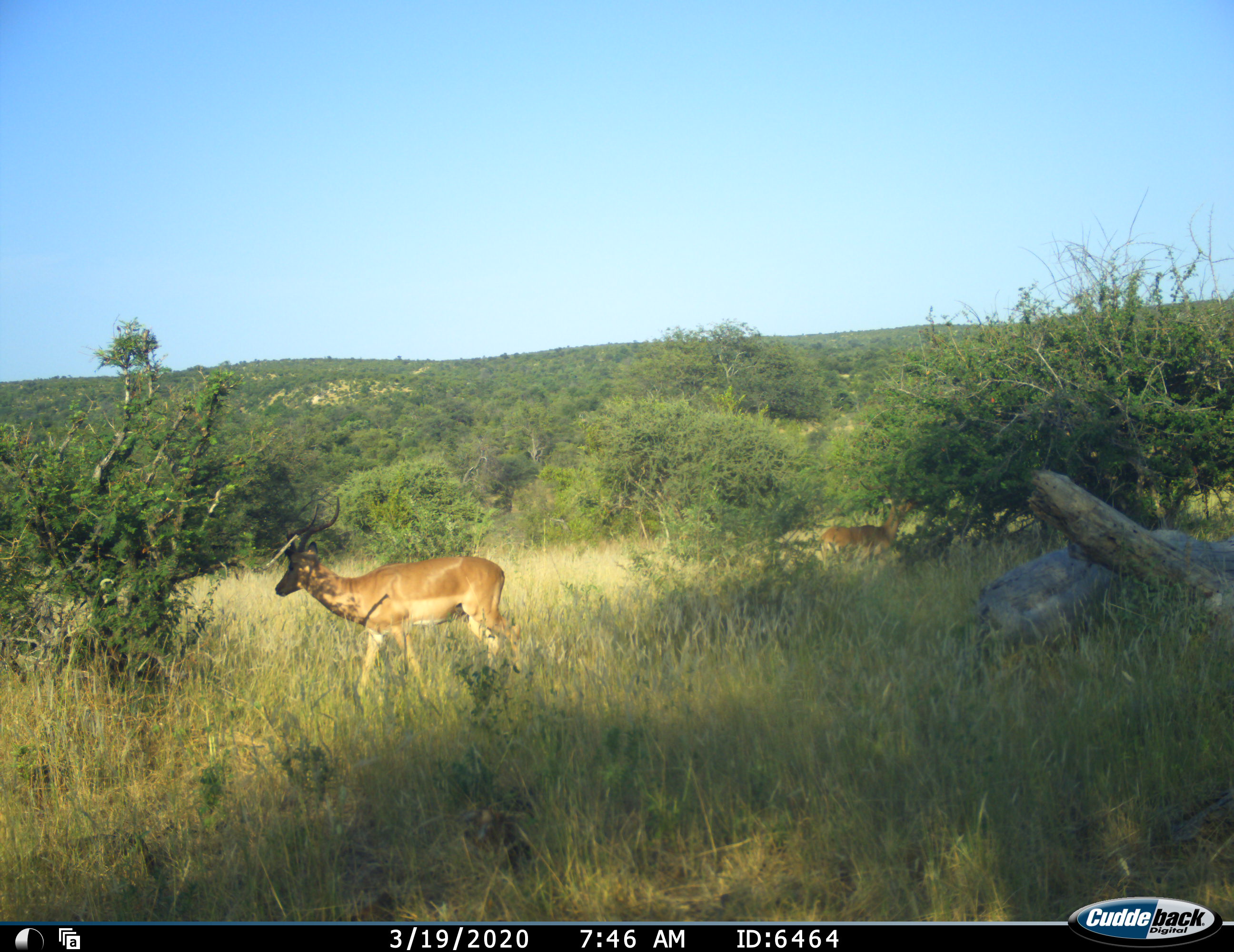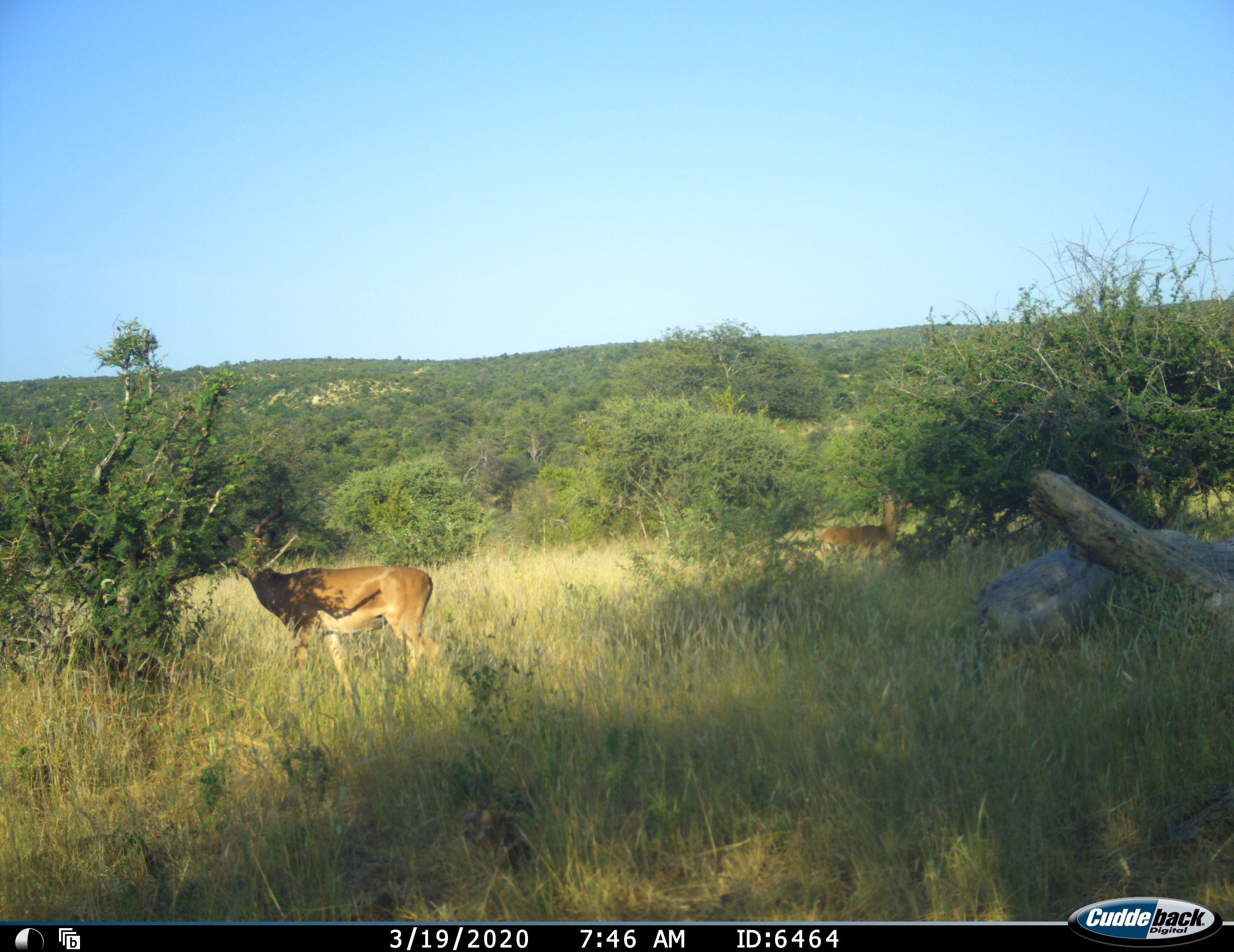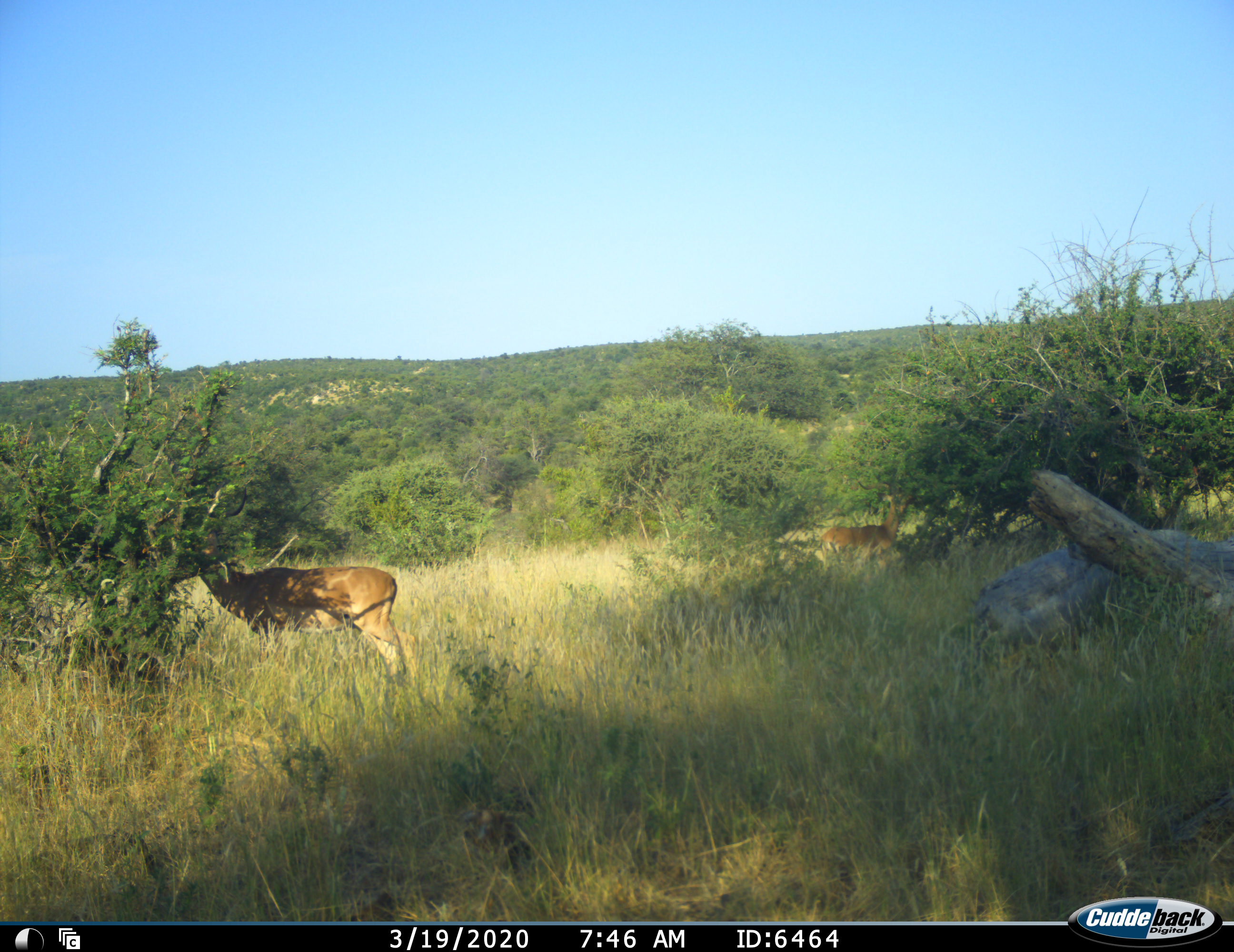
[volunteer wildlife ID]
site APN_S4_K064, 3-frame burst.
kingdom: Animalia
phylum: Chordata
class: Mammalia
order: Artiodactyla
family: Bovidae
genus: Aepyceros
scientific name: Aepyceros melampus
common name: impala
Impala (Aepyceros melampus), count 2. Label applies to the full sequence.